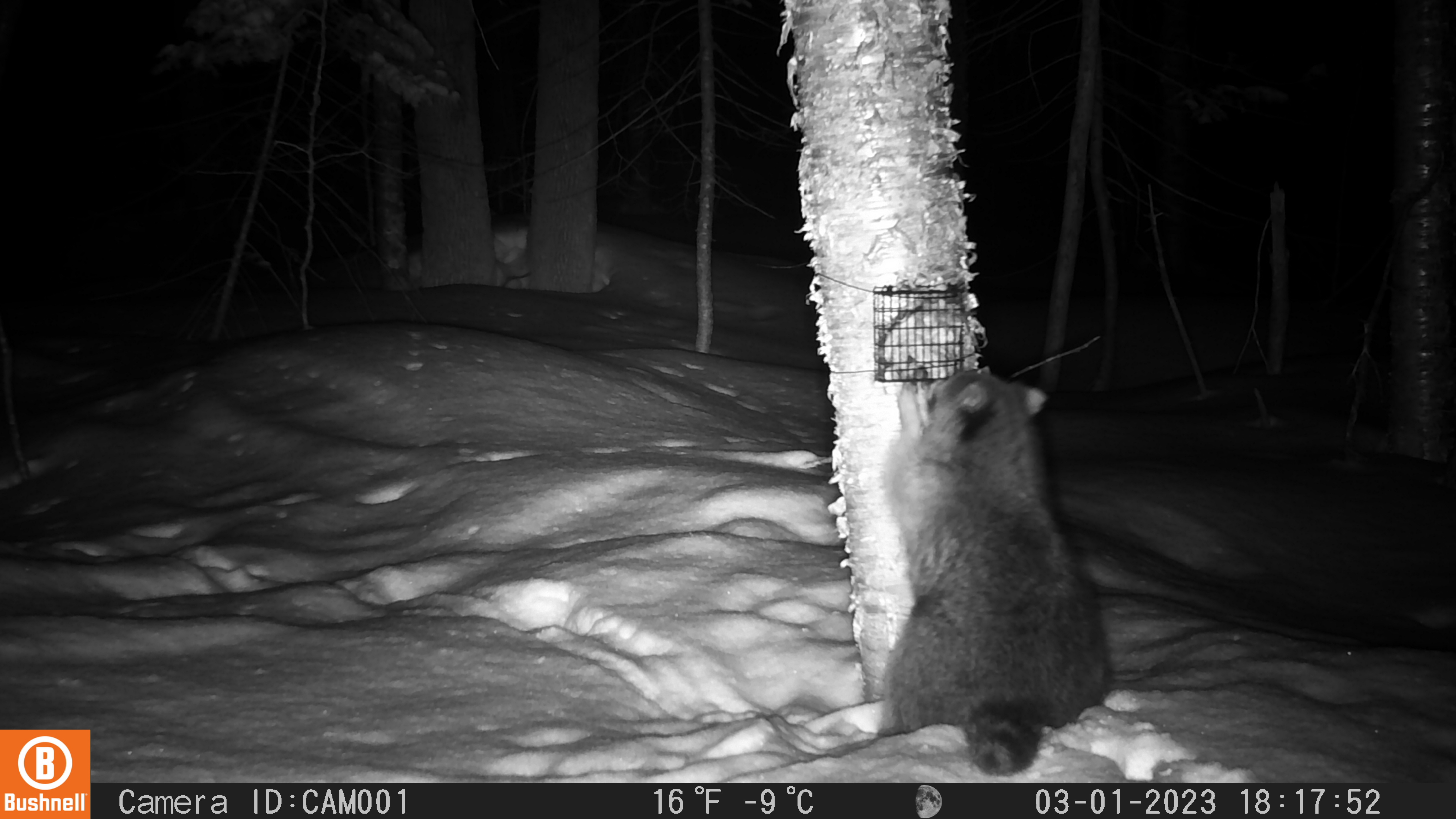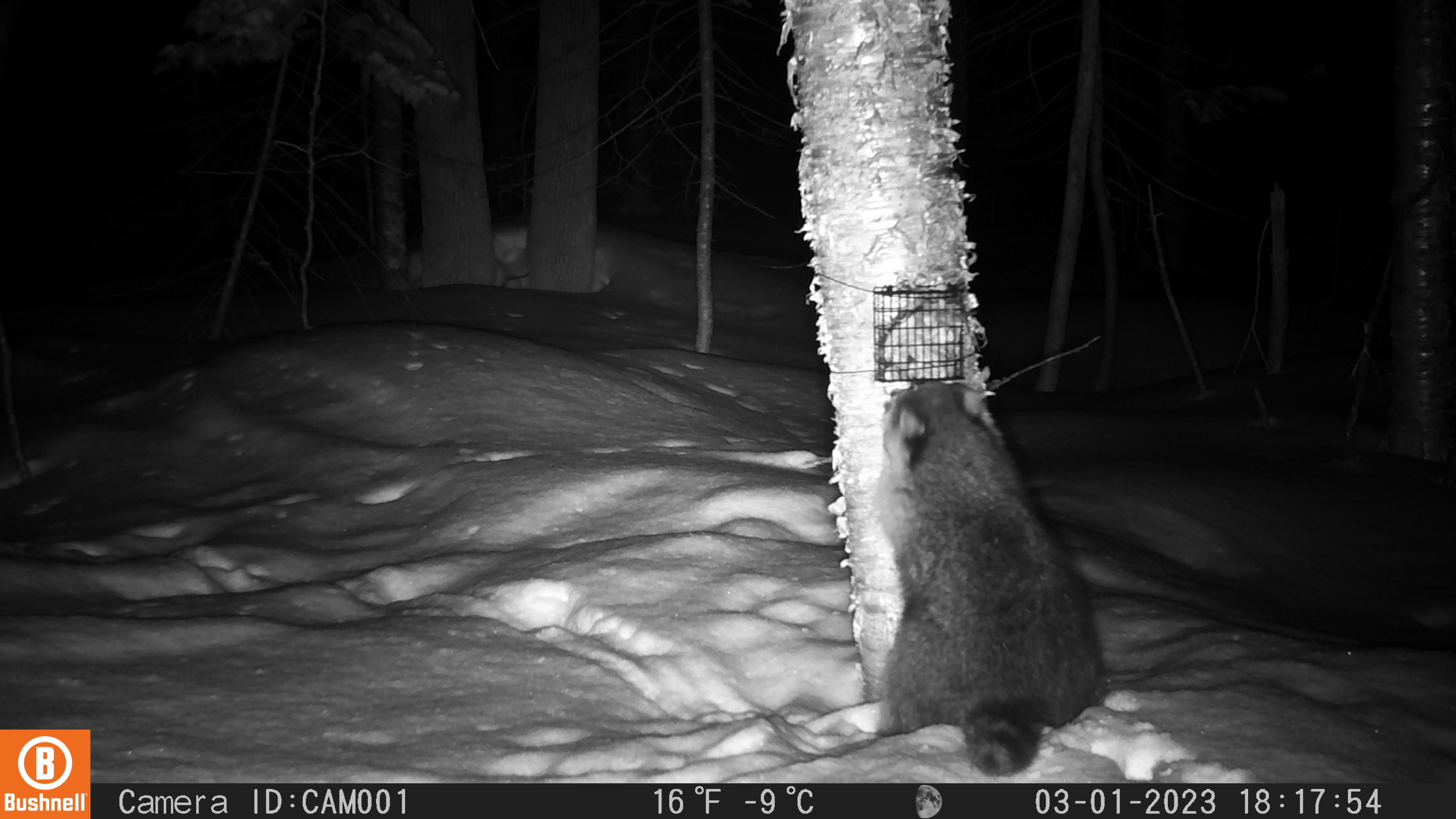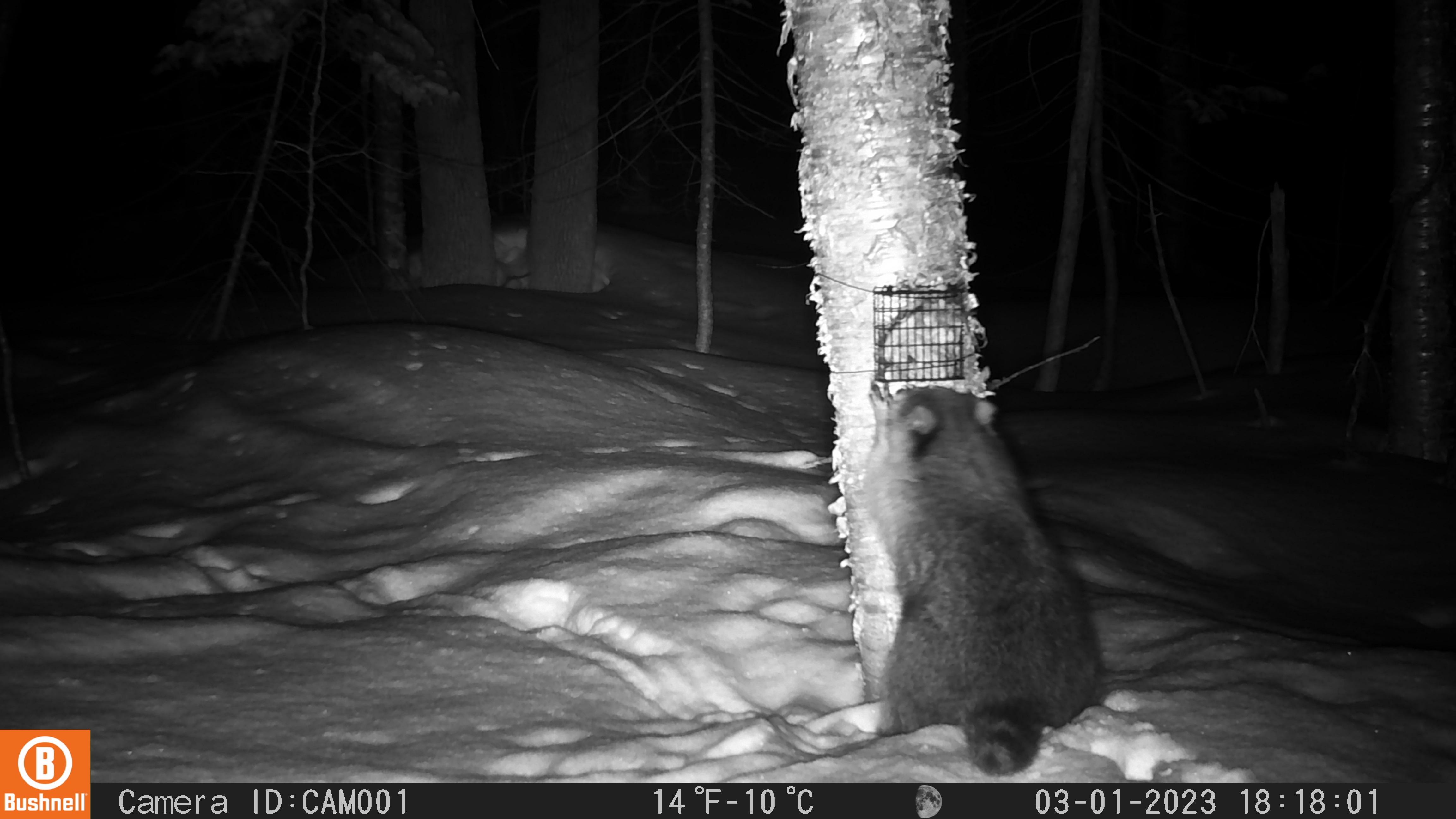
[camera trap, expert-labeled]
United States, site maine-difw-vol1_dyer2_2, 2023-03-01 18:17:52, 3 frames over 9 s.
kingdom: Animalia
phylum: Chordata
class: Mammalia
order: Carnivora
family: Procyonidae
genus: Procyon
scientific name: Procyon lotor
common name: raccoon